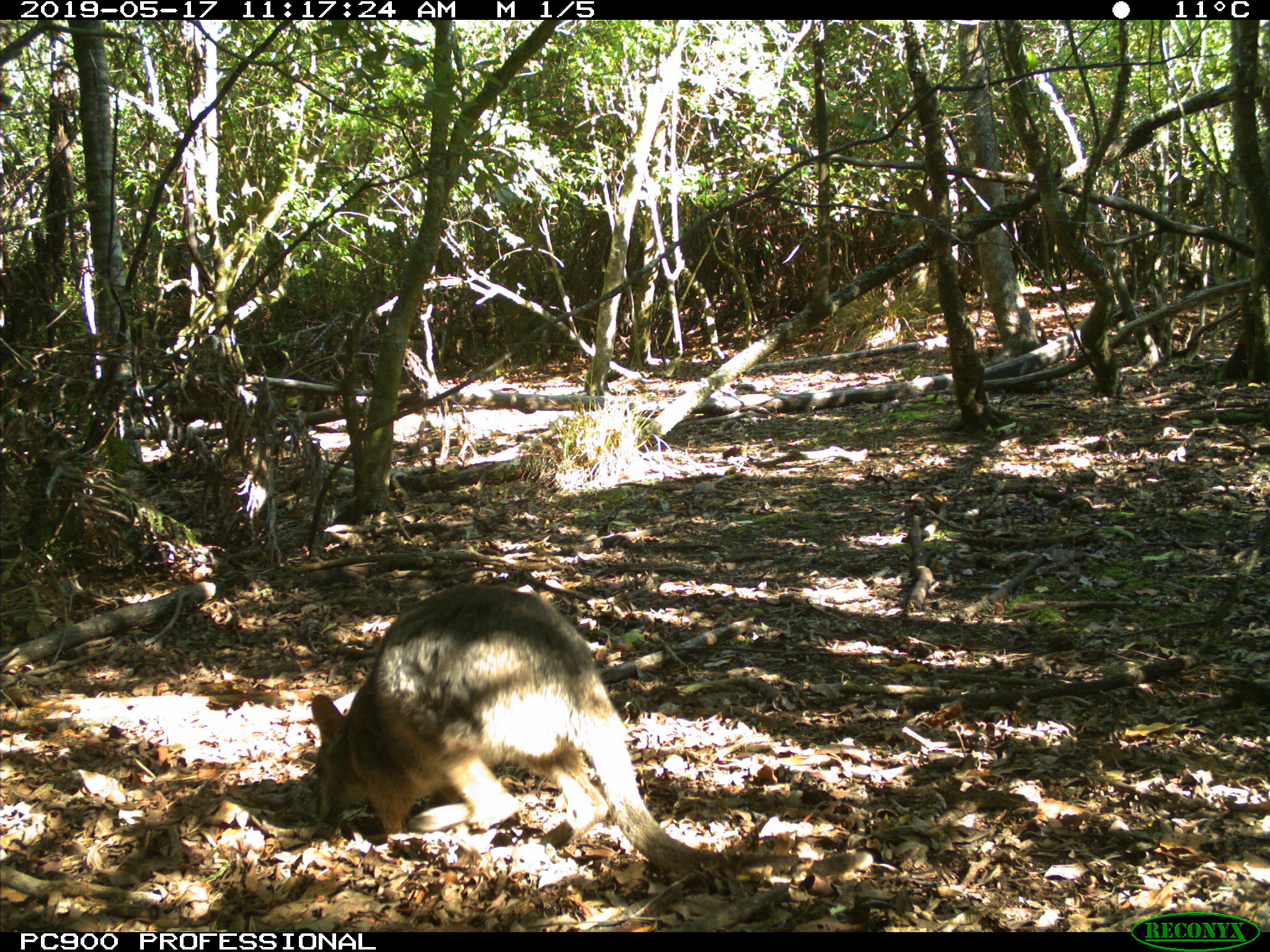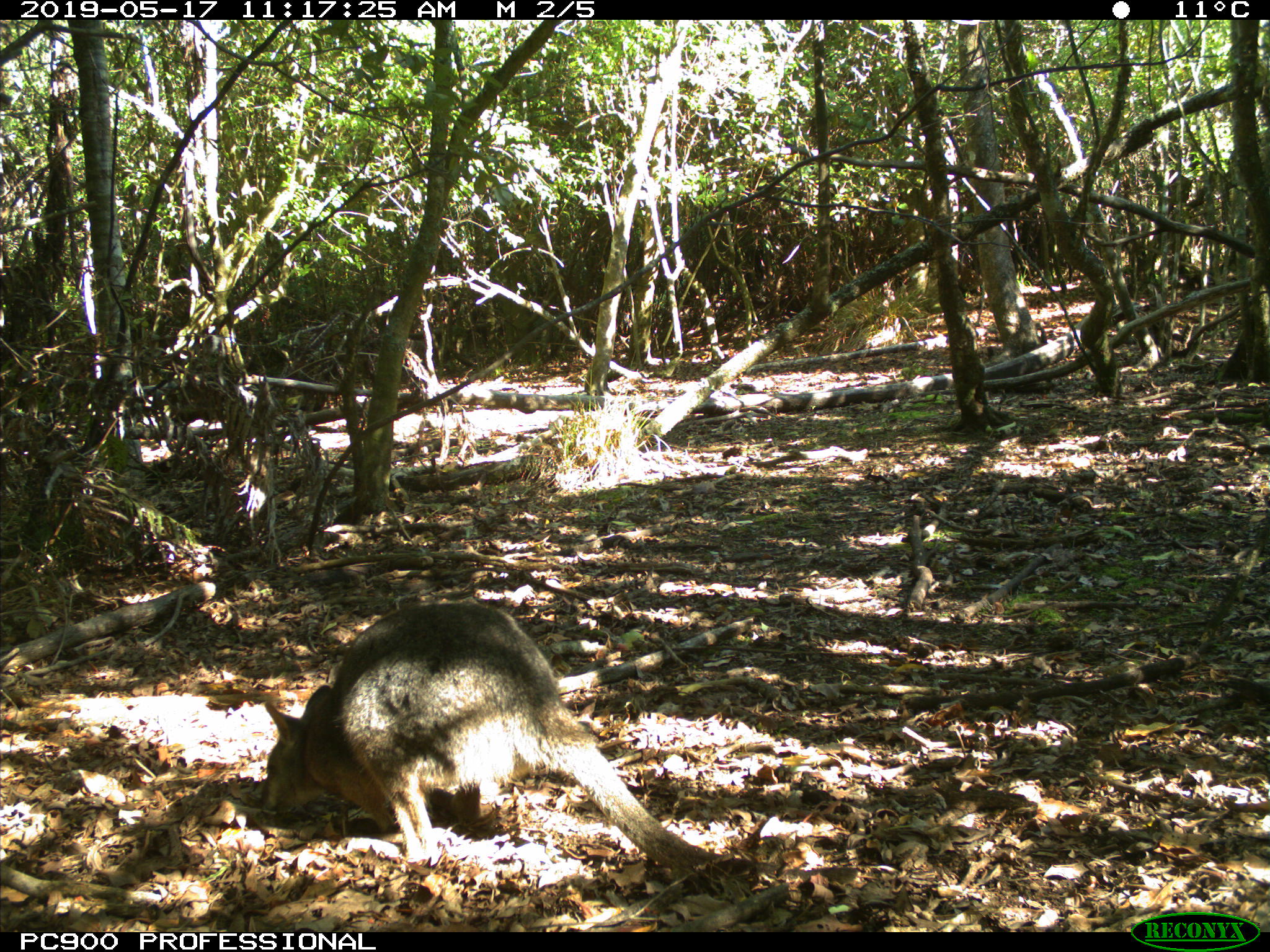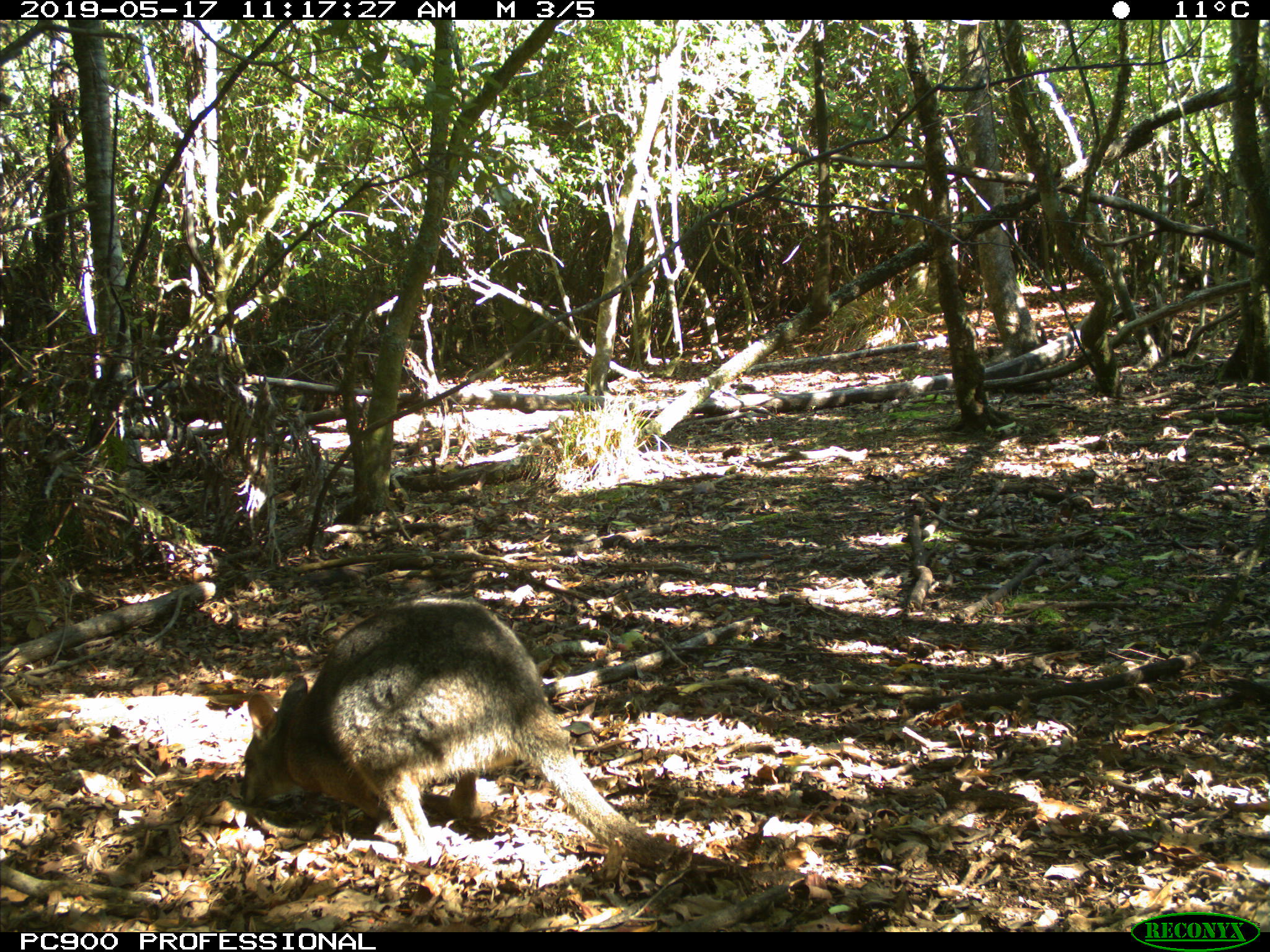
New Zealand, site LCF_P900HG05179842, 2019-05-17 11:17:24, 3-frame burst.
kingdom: Animalia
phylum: Chordata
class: Mammalia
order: Diprotodontia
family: Macropodidae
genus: Notamacropus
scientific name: Notamacropus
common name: wallaby